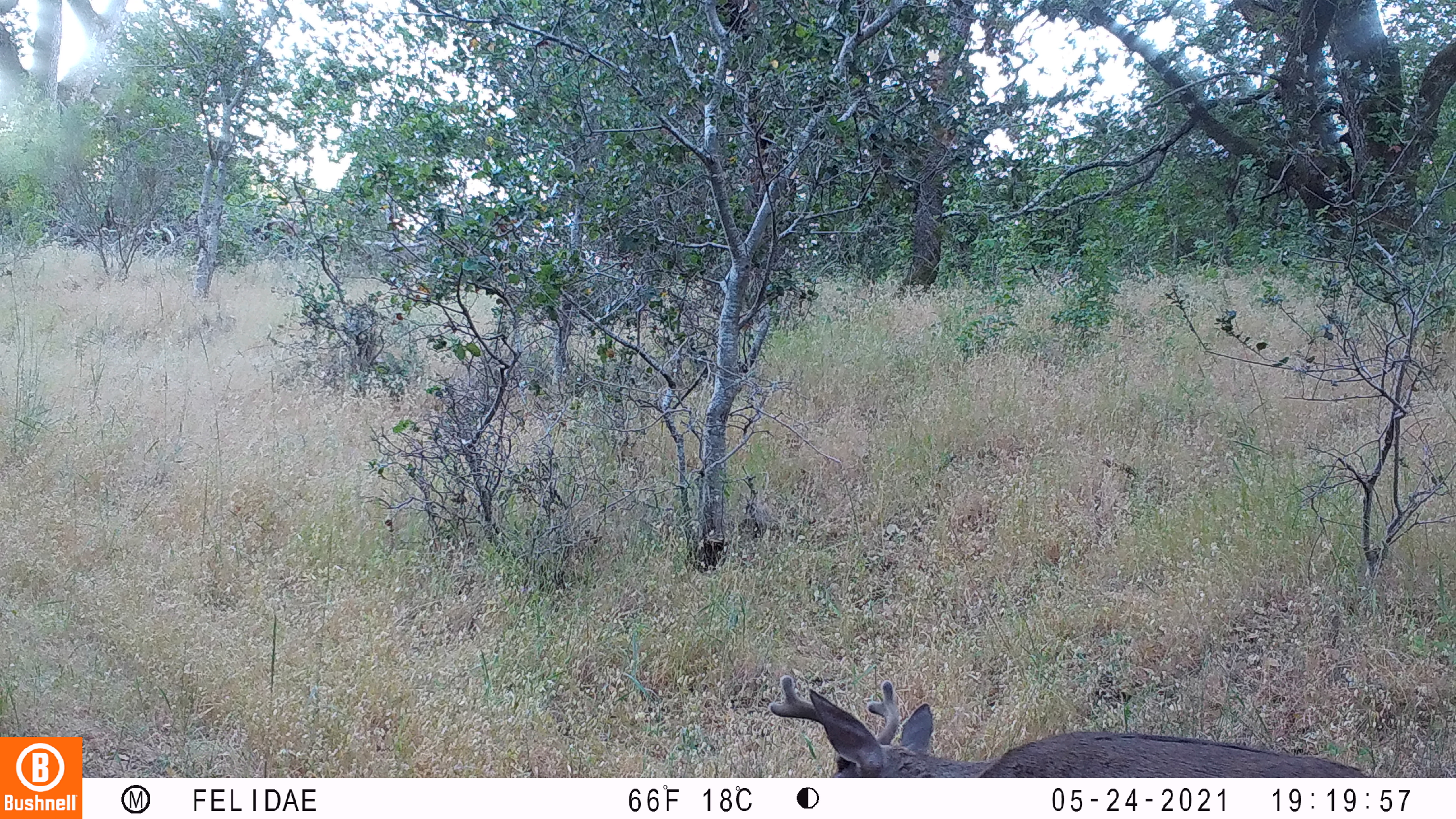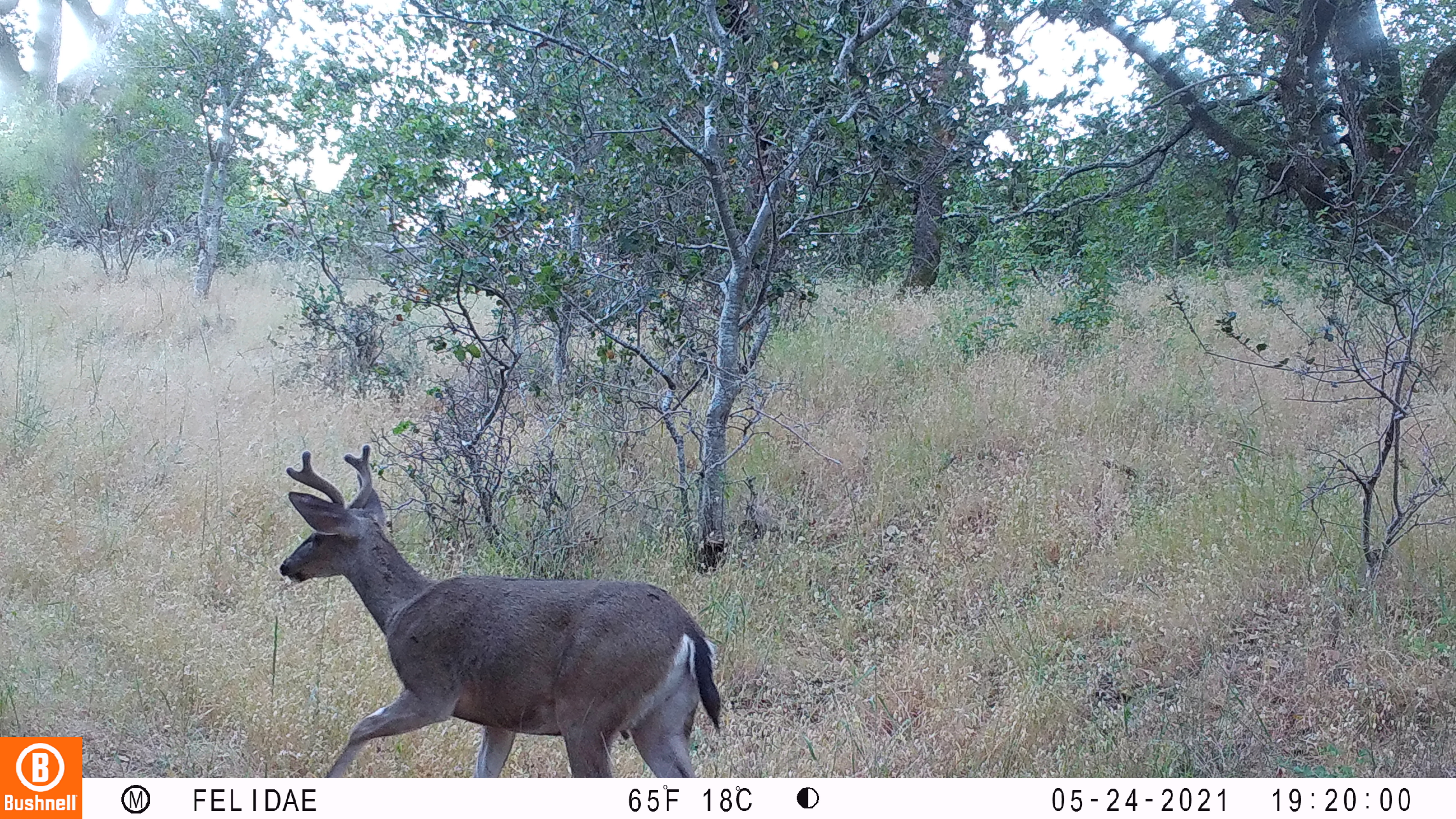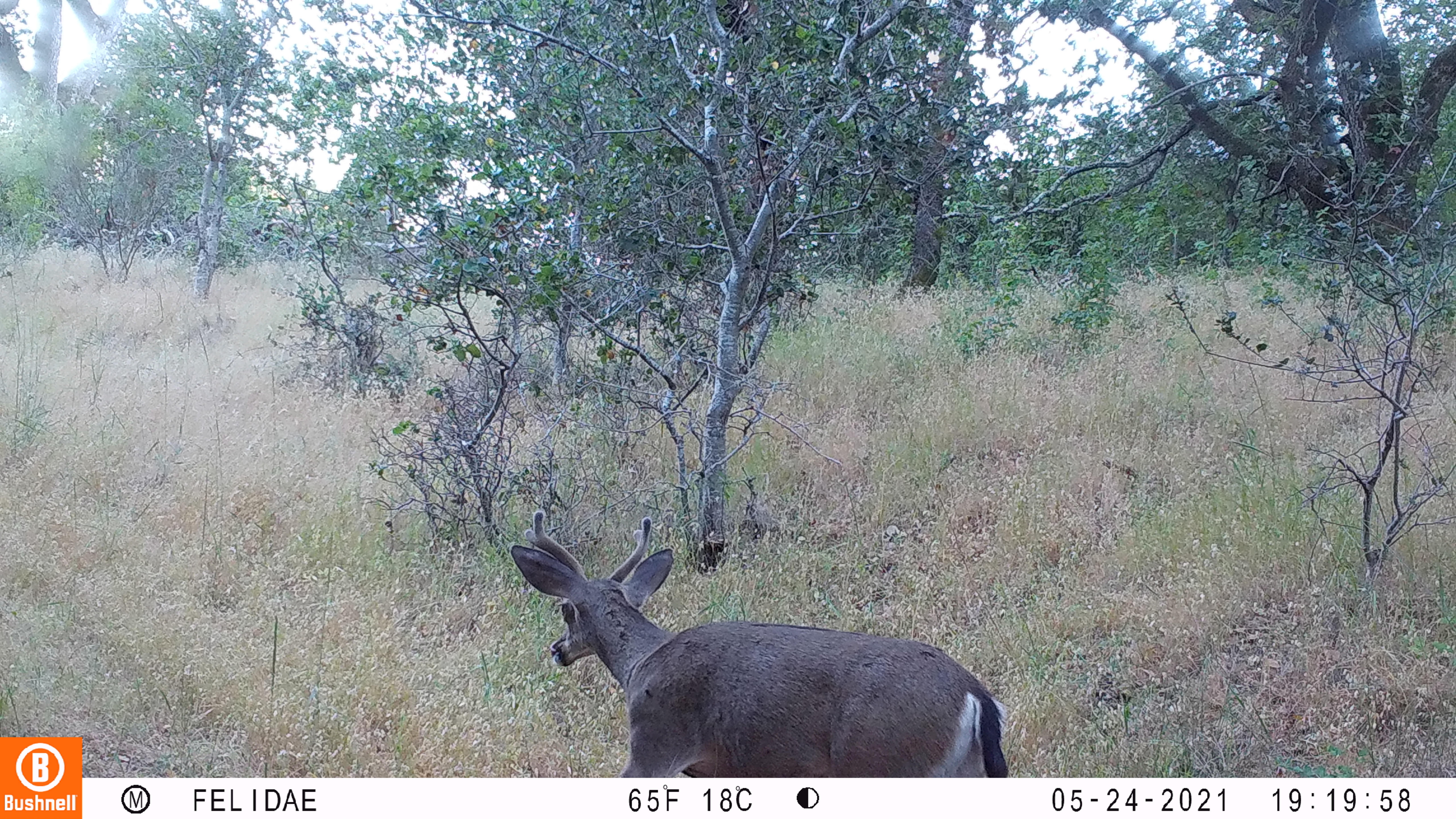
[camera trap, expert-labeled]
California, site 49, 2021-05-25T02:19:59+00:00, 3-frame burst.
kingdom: Animalia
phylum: Chordata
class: Mammalia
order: Artiodactyla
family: Cervidae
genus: Odocoileus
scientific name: Odocoileus hemionus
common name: mule deer